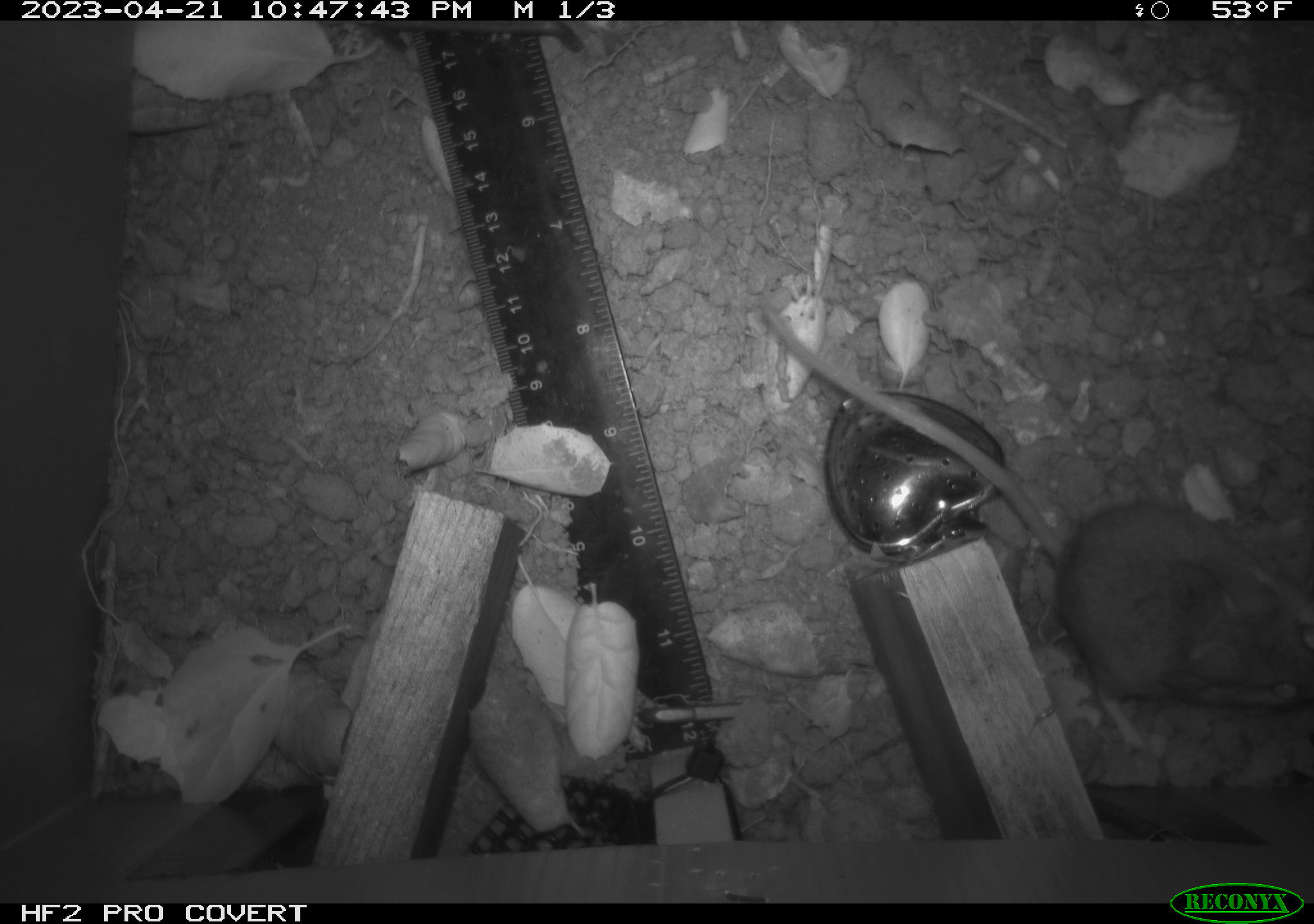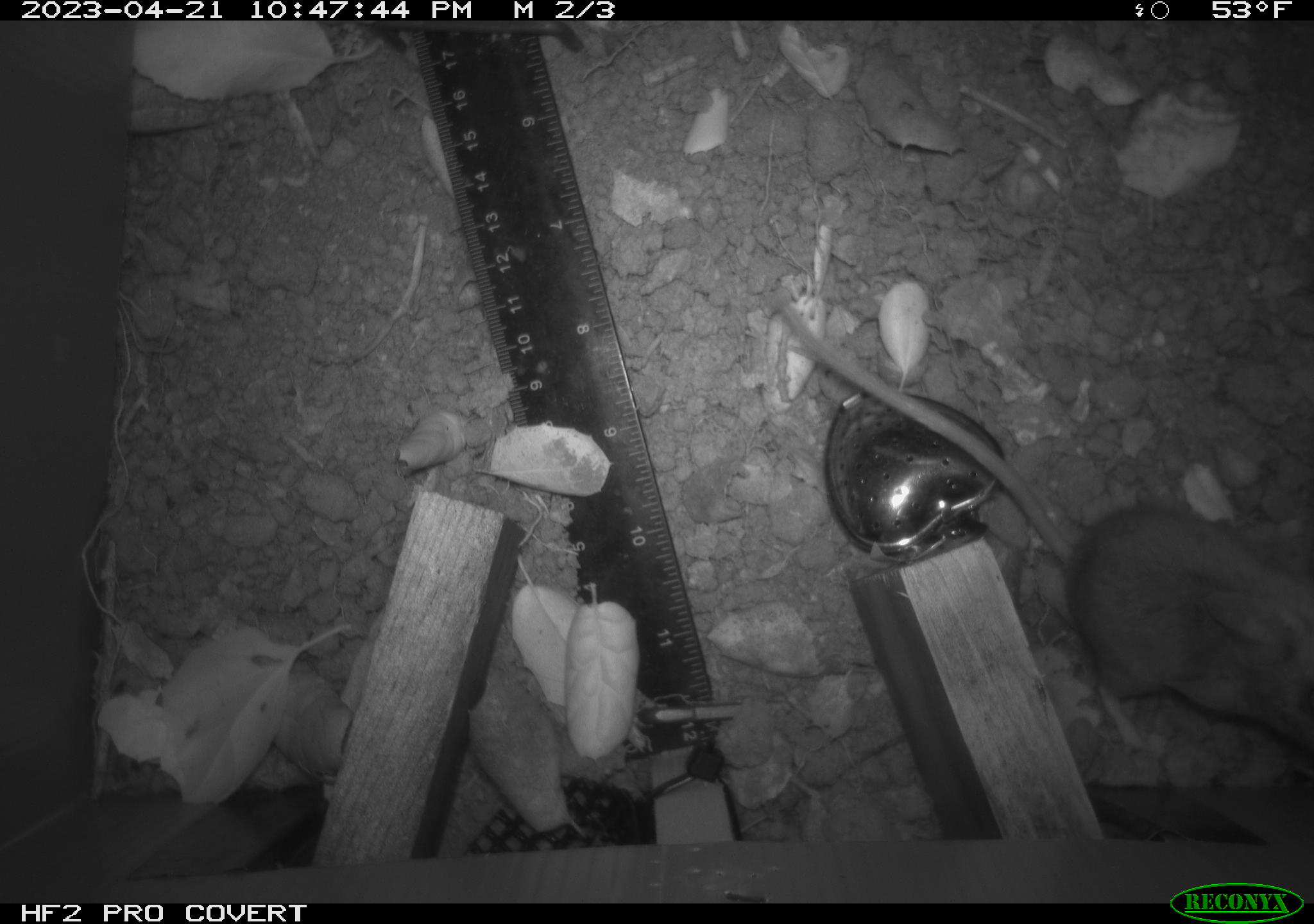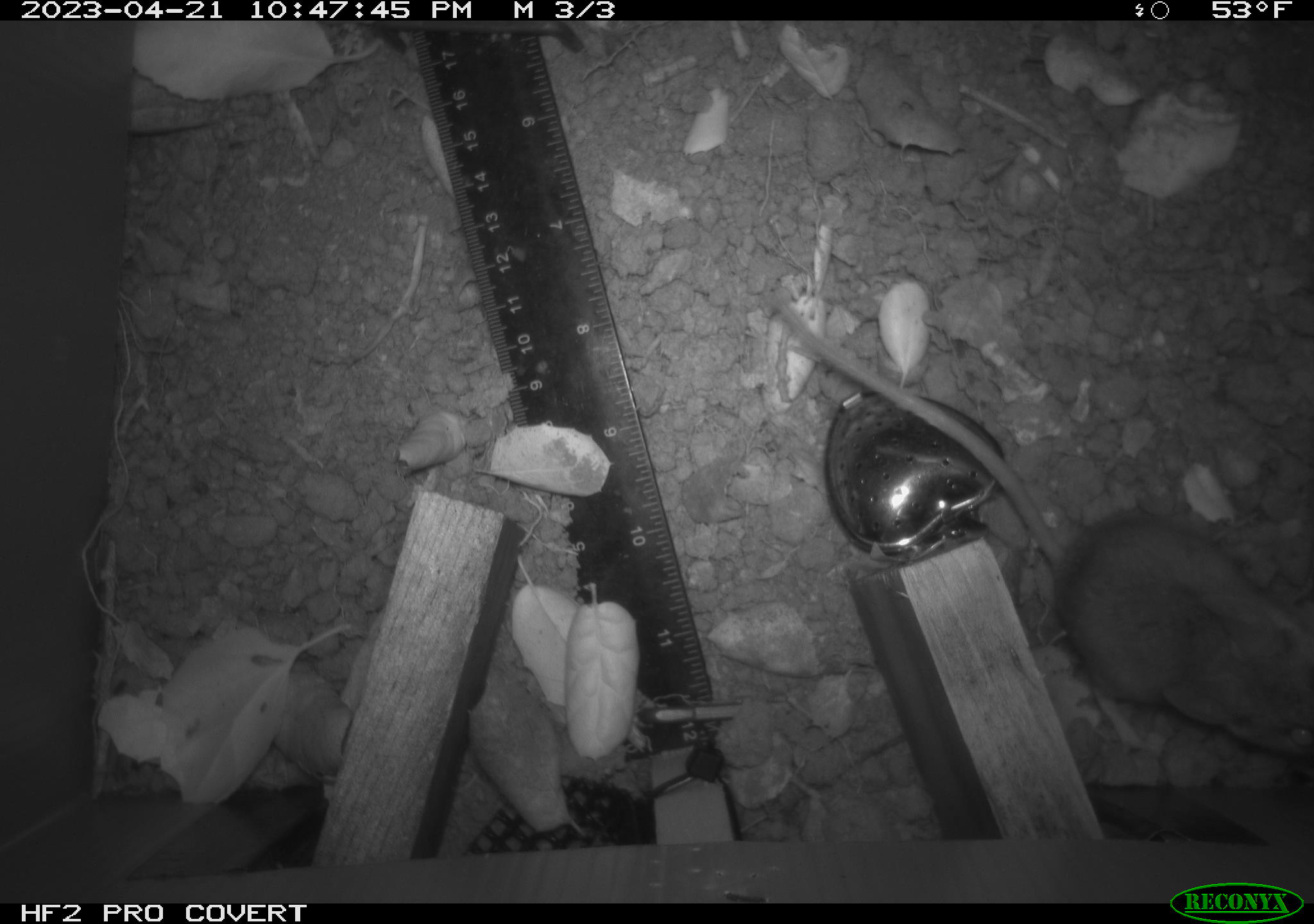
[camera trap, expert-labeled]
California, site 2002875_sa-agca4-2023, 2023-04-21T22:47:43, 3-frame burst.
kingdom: Animalia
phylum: Chordata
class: Mammalia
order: Rodentia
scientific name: Rodentia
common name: mouse species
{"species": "mouse species (Rodentia)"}